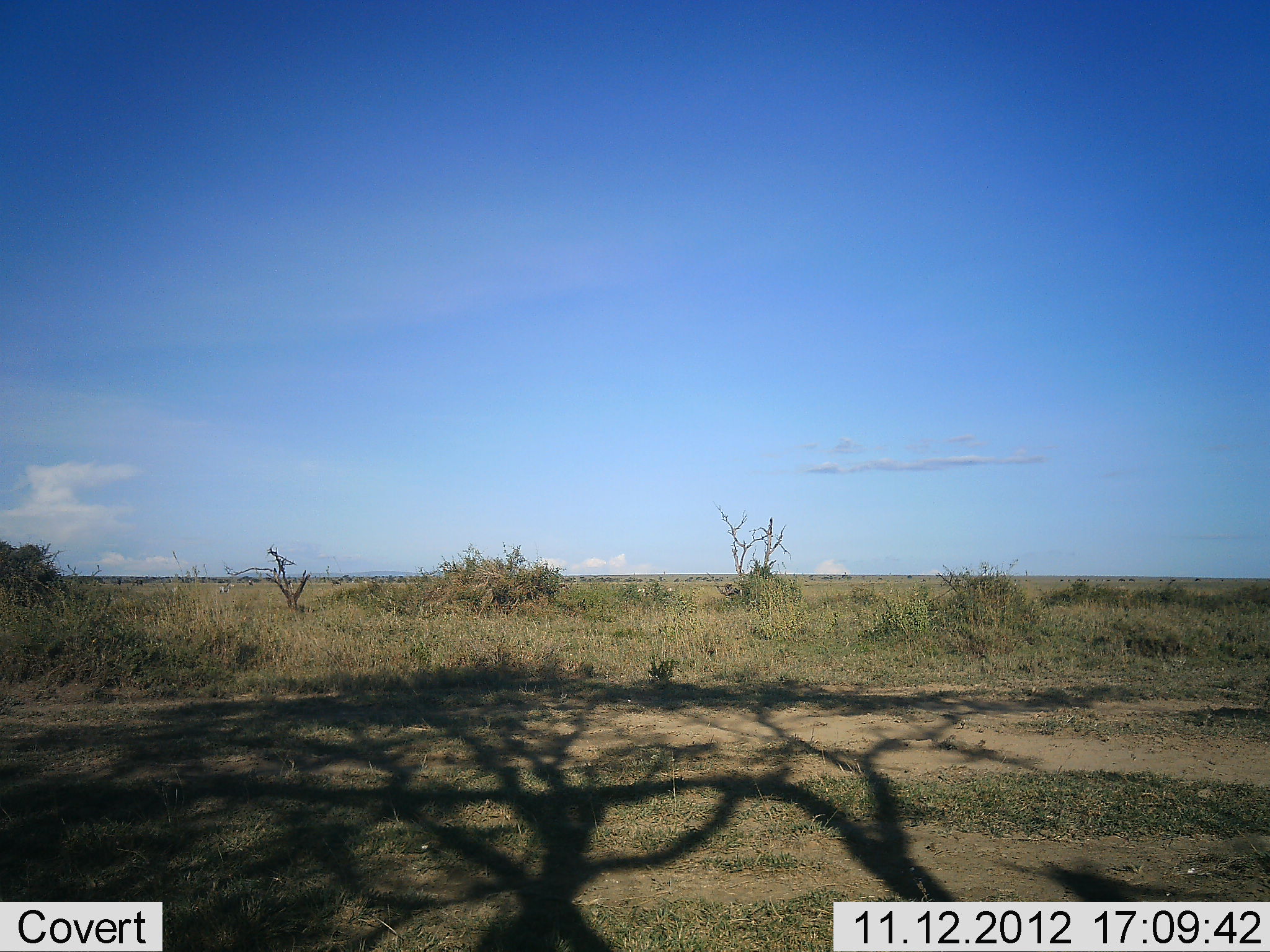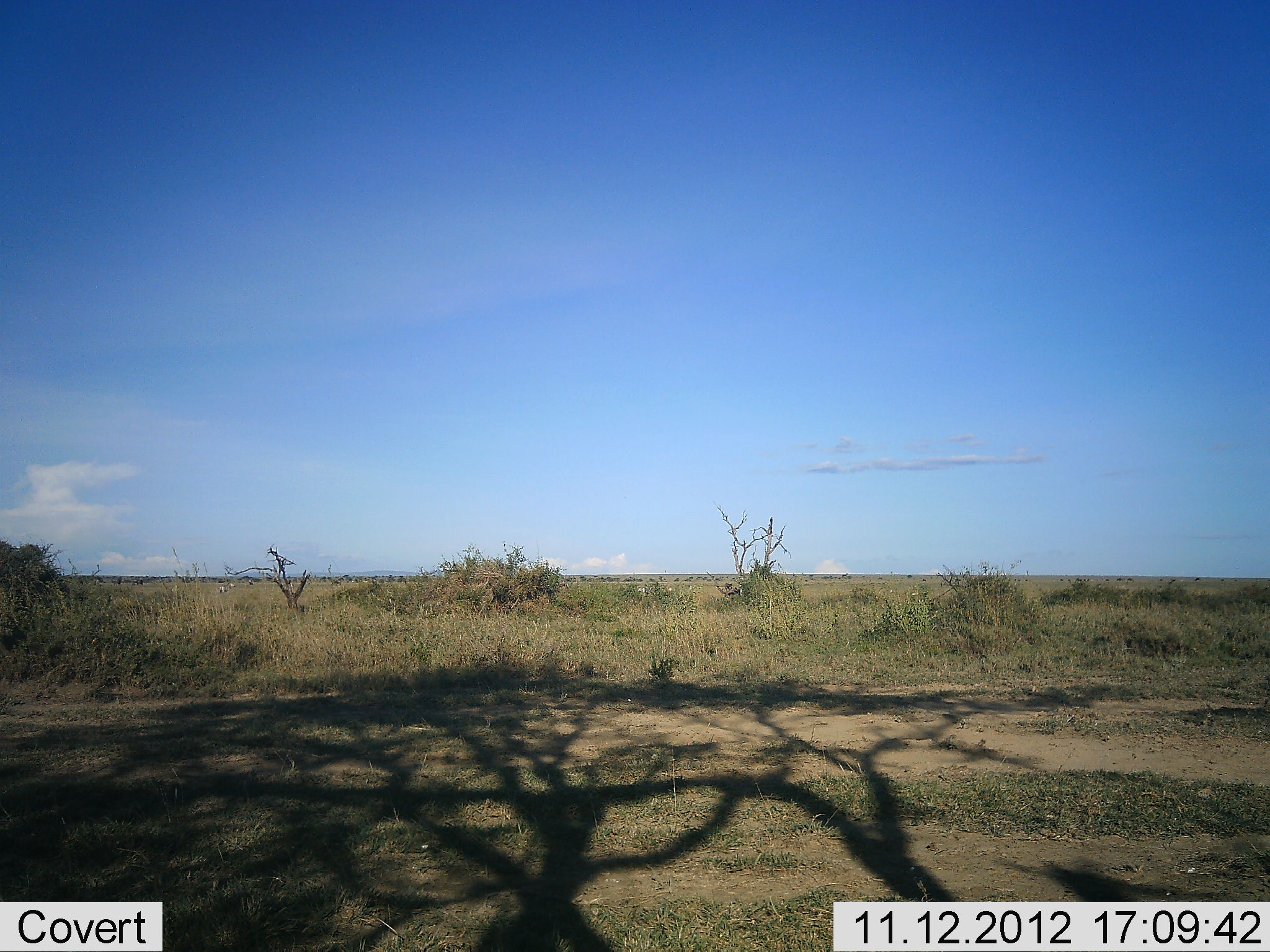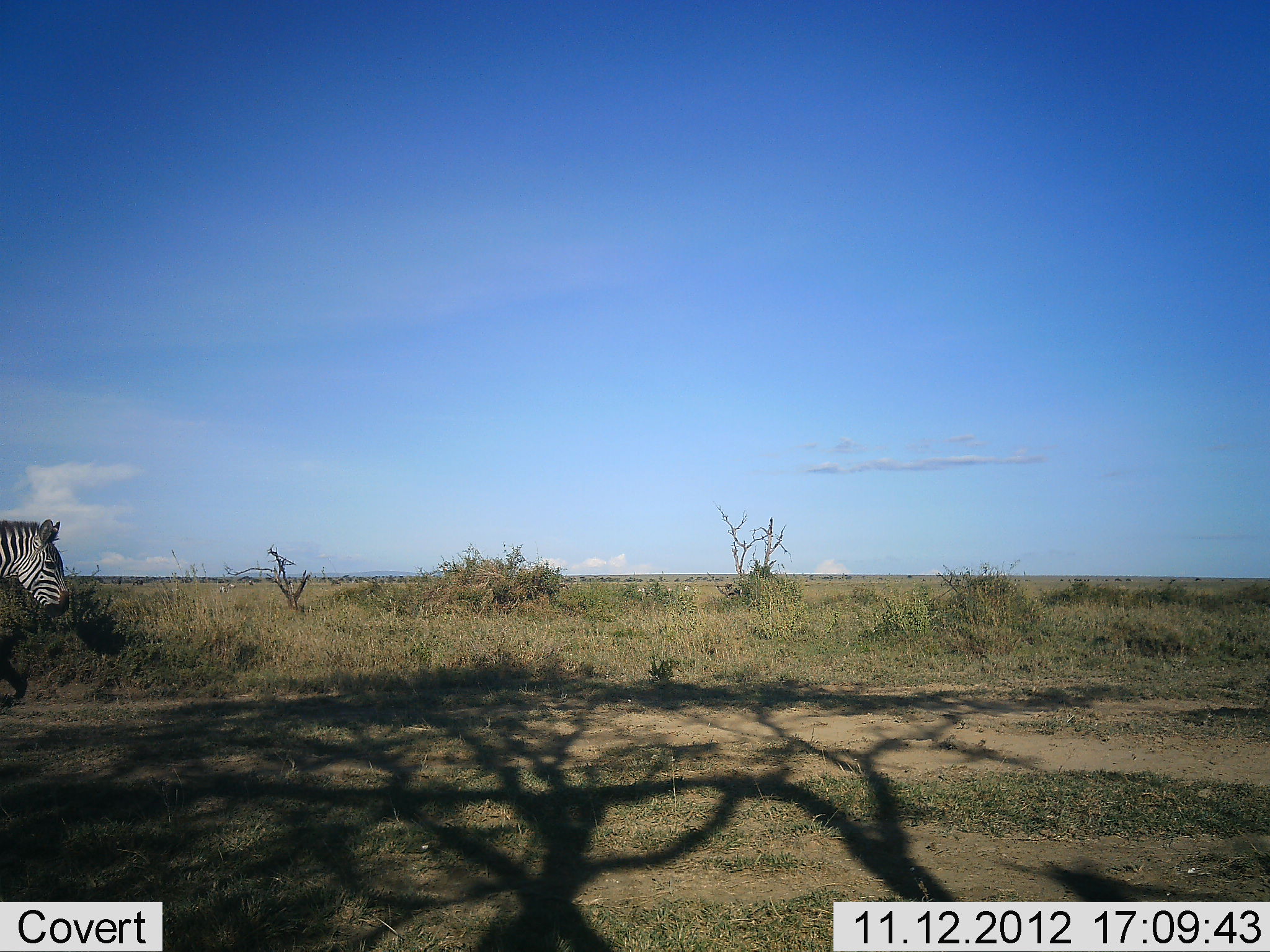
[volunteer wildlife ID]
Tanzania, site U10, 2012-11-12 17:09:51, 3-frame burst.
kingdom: Animalia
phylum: Chordata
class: Mammalia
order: Perissodactyla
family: Equidae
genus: Equus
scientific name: Equus quagga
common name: plains zebra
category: zebra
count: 1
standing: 0%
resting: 0%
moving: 100%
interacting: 0%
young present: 0%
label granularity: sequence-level